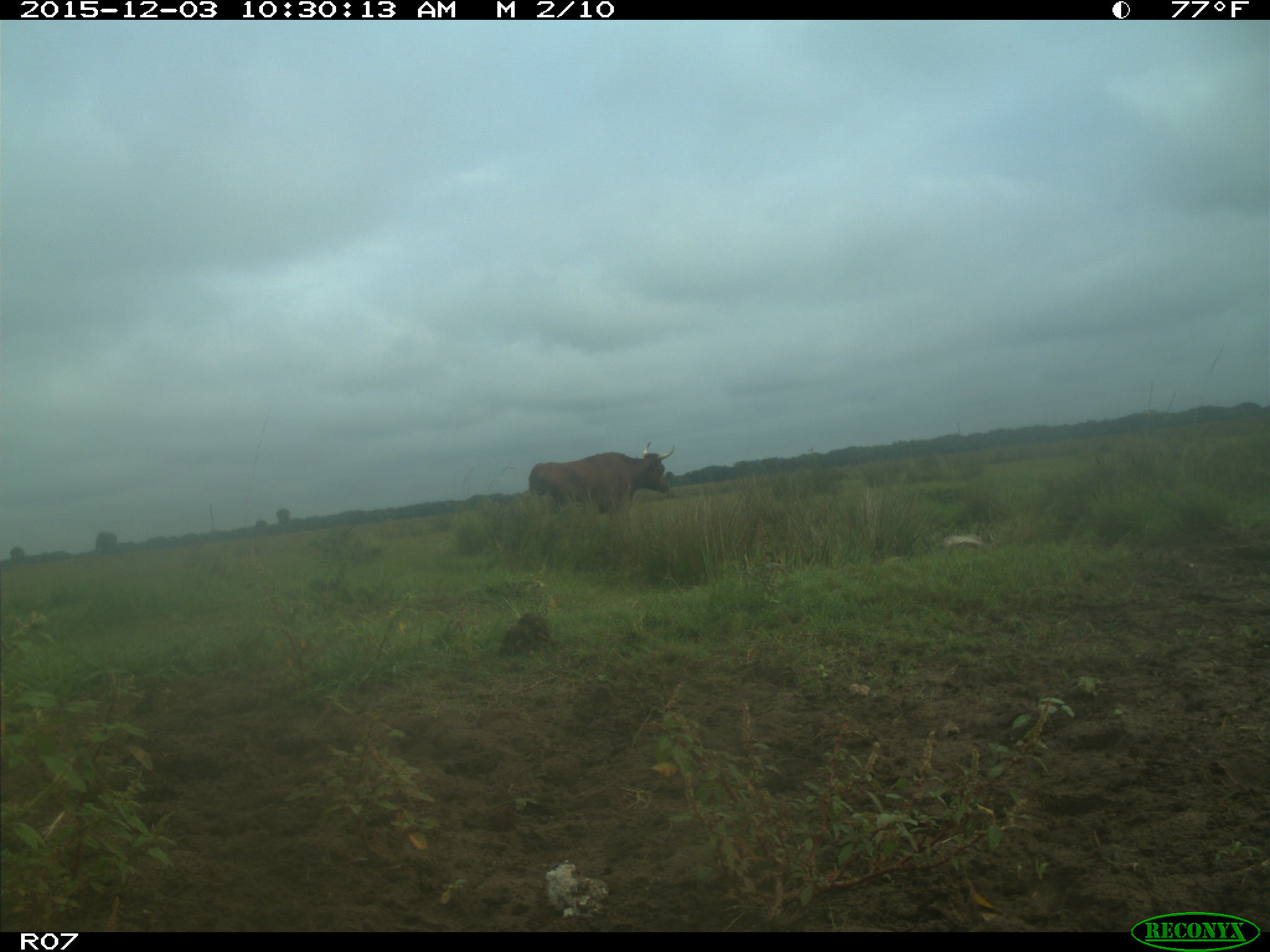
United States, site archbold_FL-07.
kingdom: Animalia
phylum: Chordata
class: Mammalia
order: Artiodactyla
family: Bovidae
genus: Bos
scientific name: Bos taurus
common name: domestic cow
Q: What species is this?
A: Bos taurus (domestic cow).